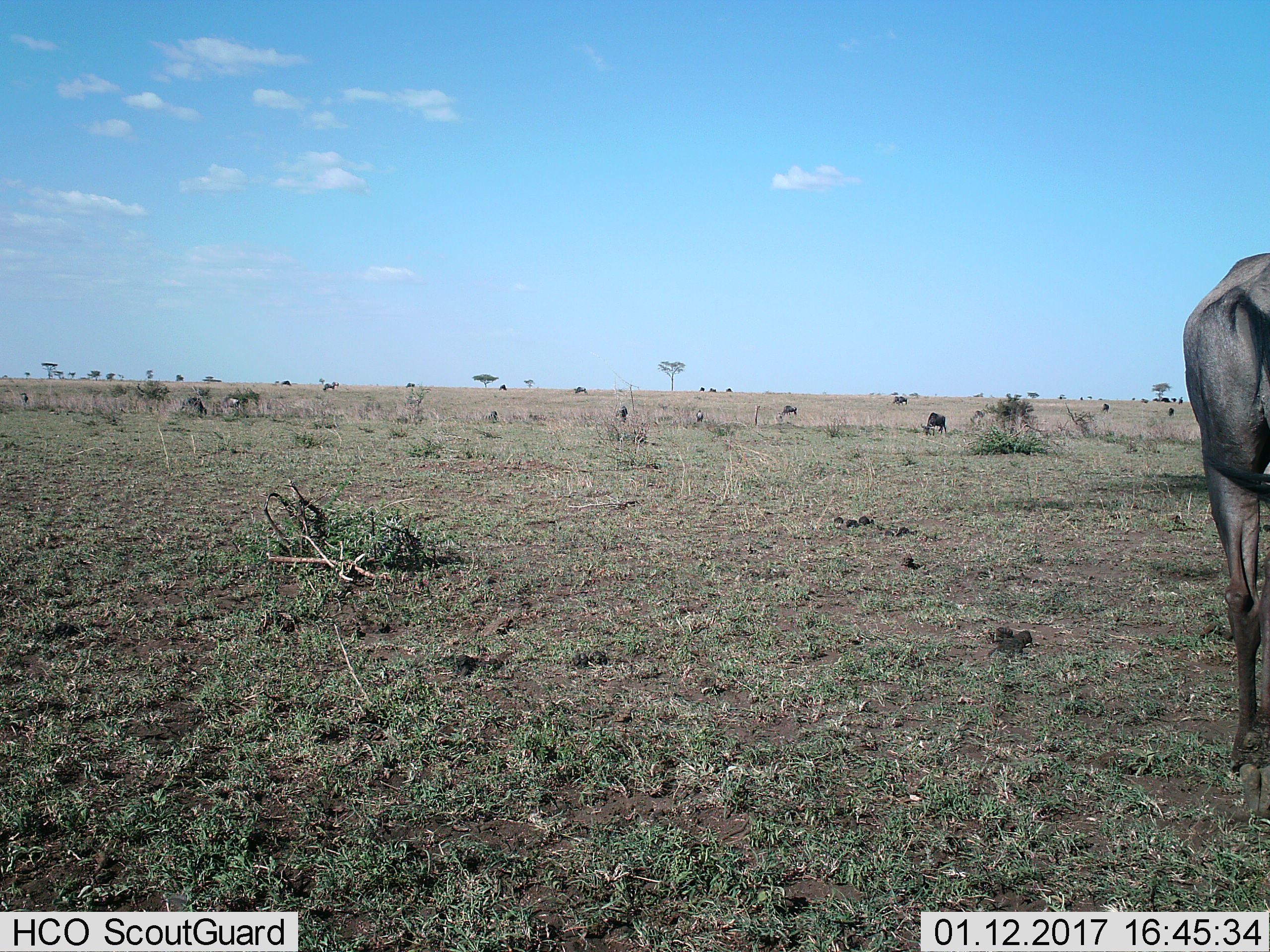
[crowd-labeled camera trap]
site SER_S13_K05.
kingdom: Animalia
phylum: Chordata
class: Mammalia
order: Artiodactyla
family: Bovidae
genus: Connochaetes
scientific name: Connochaetes taurinus taurinus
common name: blue wildebeest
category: wildebeestblue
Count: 11-50.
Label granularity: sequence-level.